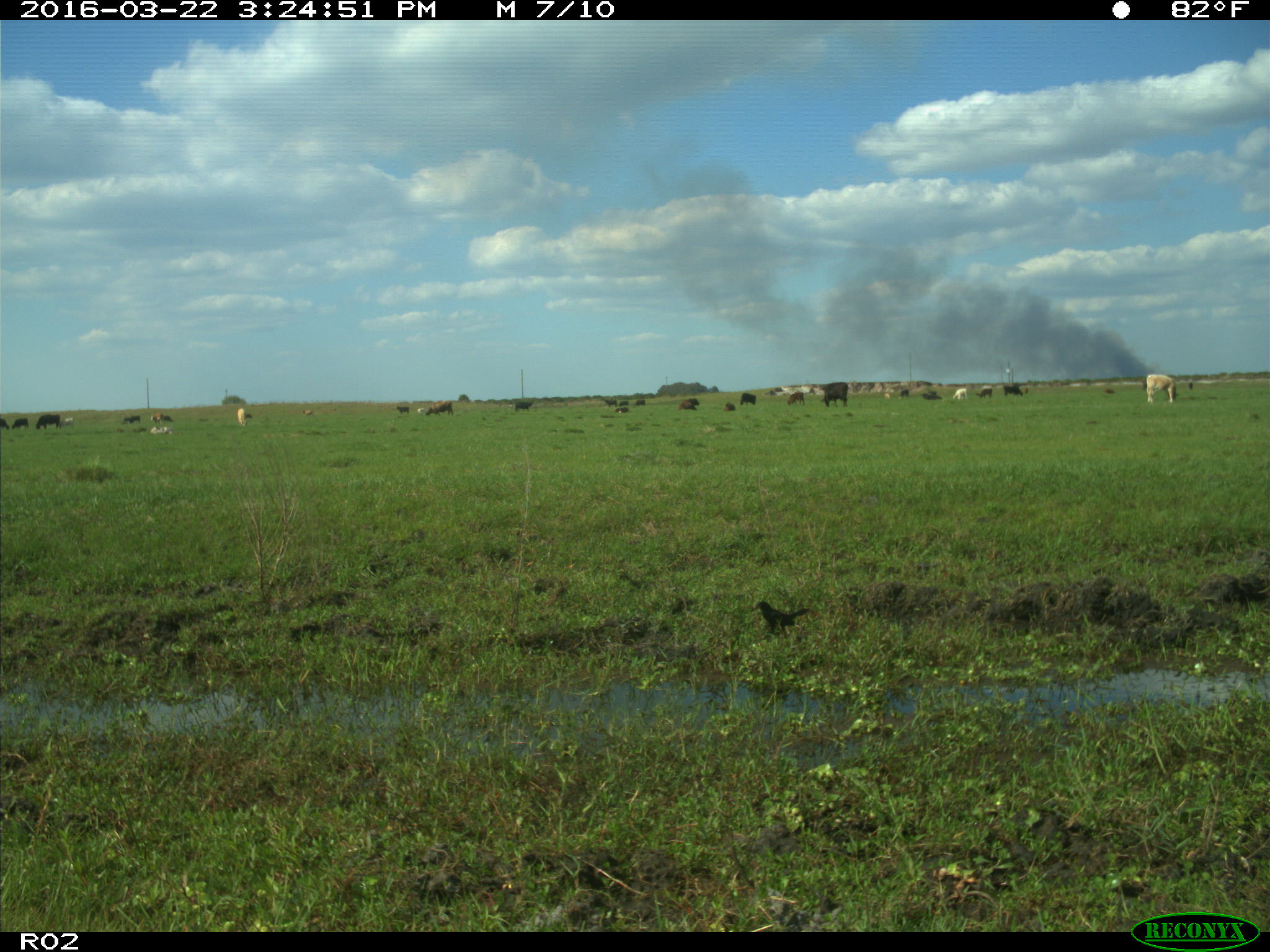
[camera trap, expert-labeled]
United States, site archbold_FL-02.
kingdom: Animalia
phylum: Chordata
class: Mammalia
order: Artiodactyla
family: Bovidae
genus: Bos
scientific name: Bos taurus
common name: domestic cow